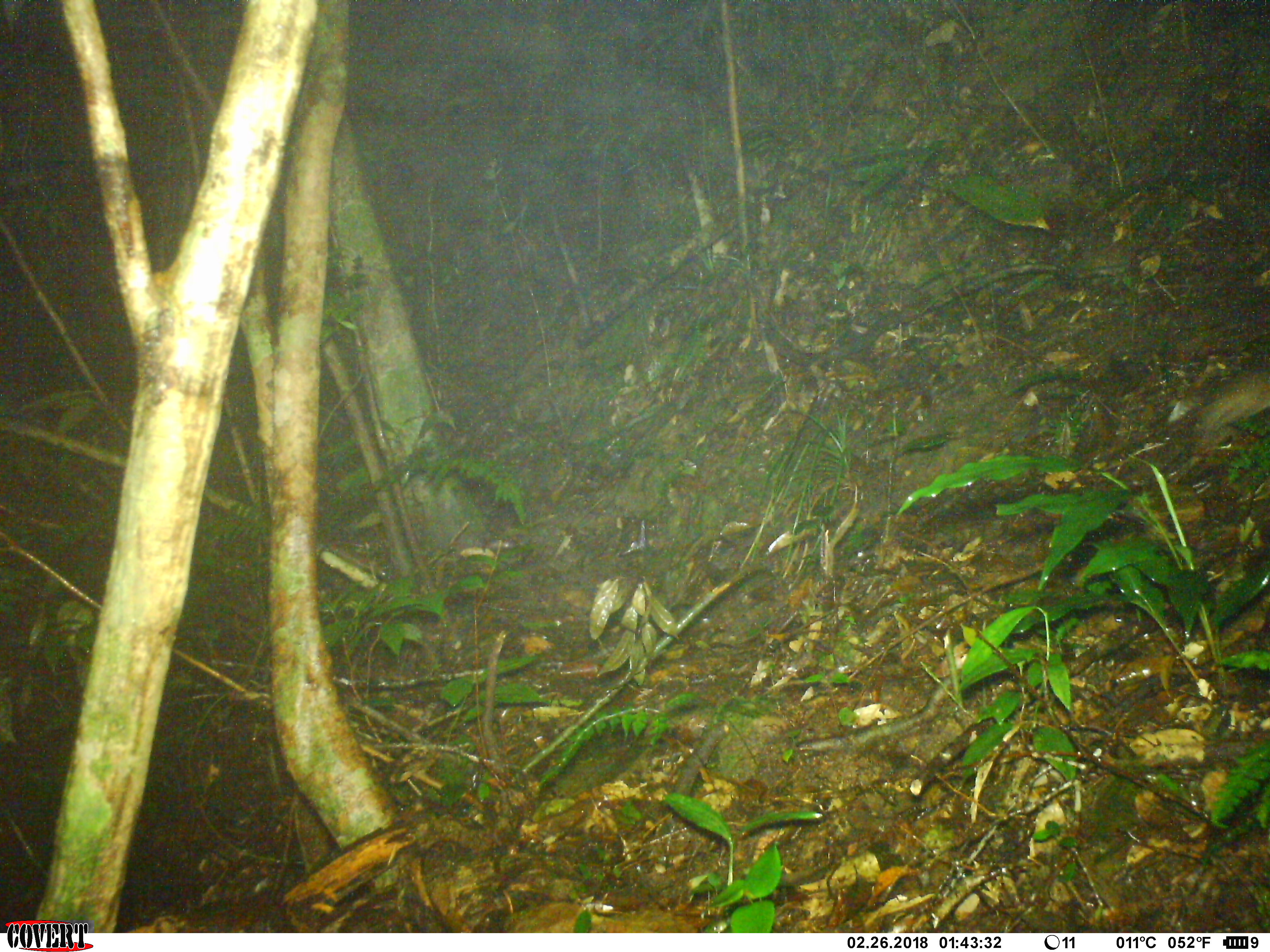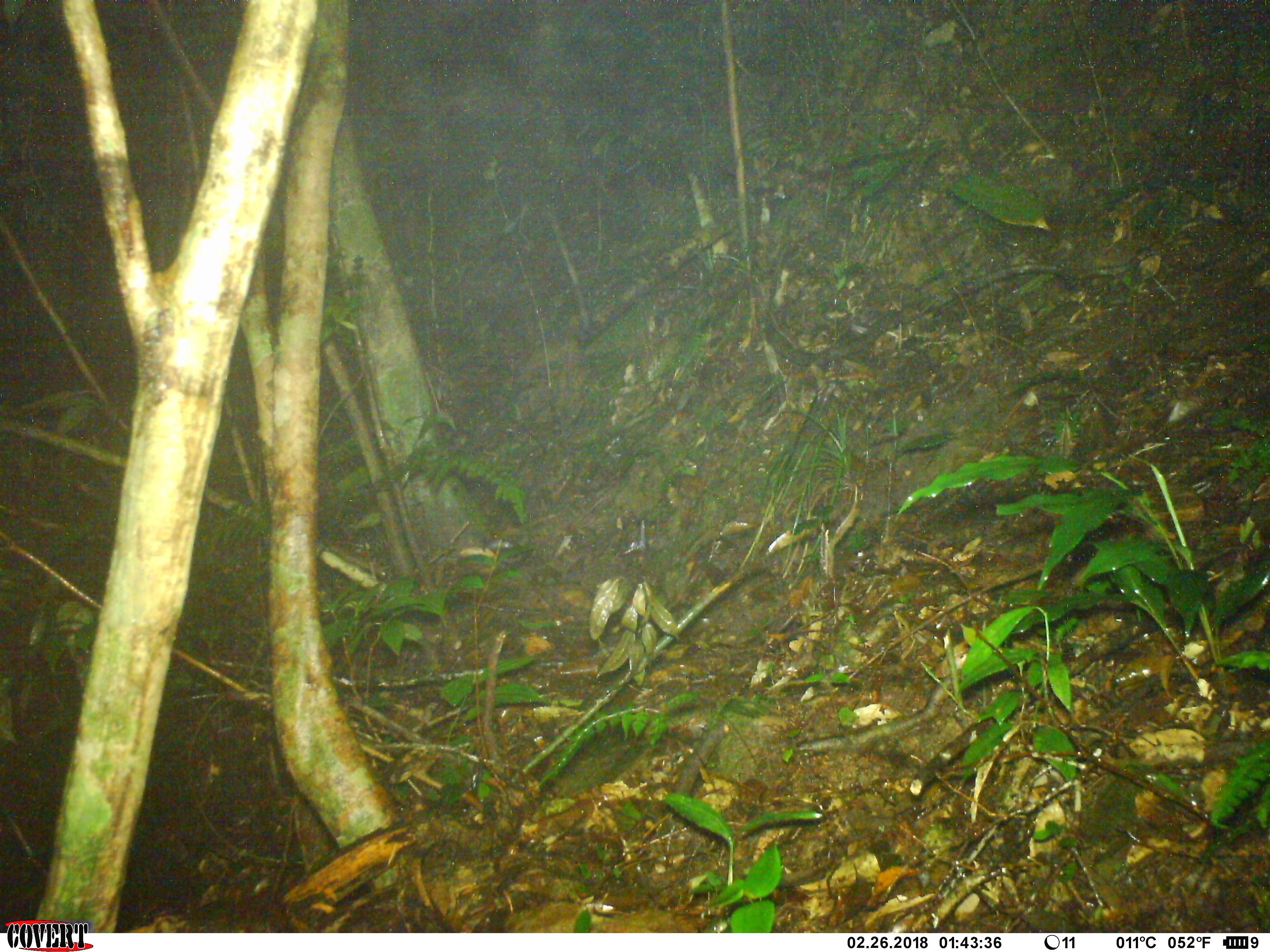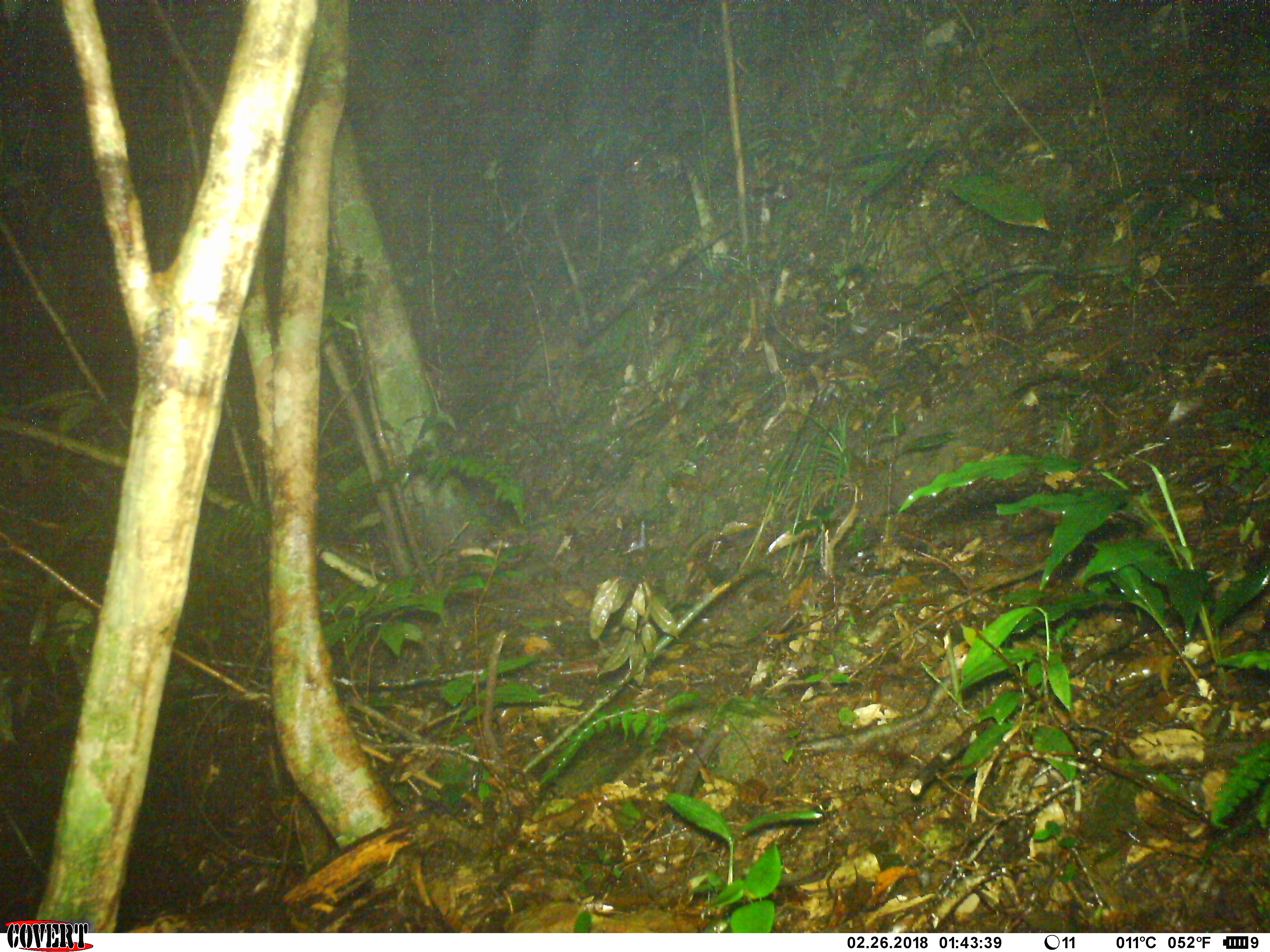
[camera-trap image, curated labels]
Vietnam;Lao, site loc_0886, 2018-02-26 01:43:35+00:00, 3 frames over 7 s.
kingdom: Animalia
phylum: Chordata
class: Mammalia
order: Rodentia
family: Muridae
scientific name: Muridae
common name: old-world mice and rats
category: unidentified murid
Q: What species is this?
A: Unidentified murid (old-world mice and rats) (Muridae).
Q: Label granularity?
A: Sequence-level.